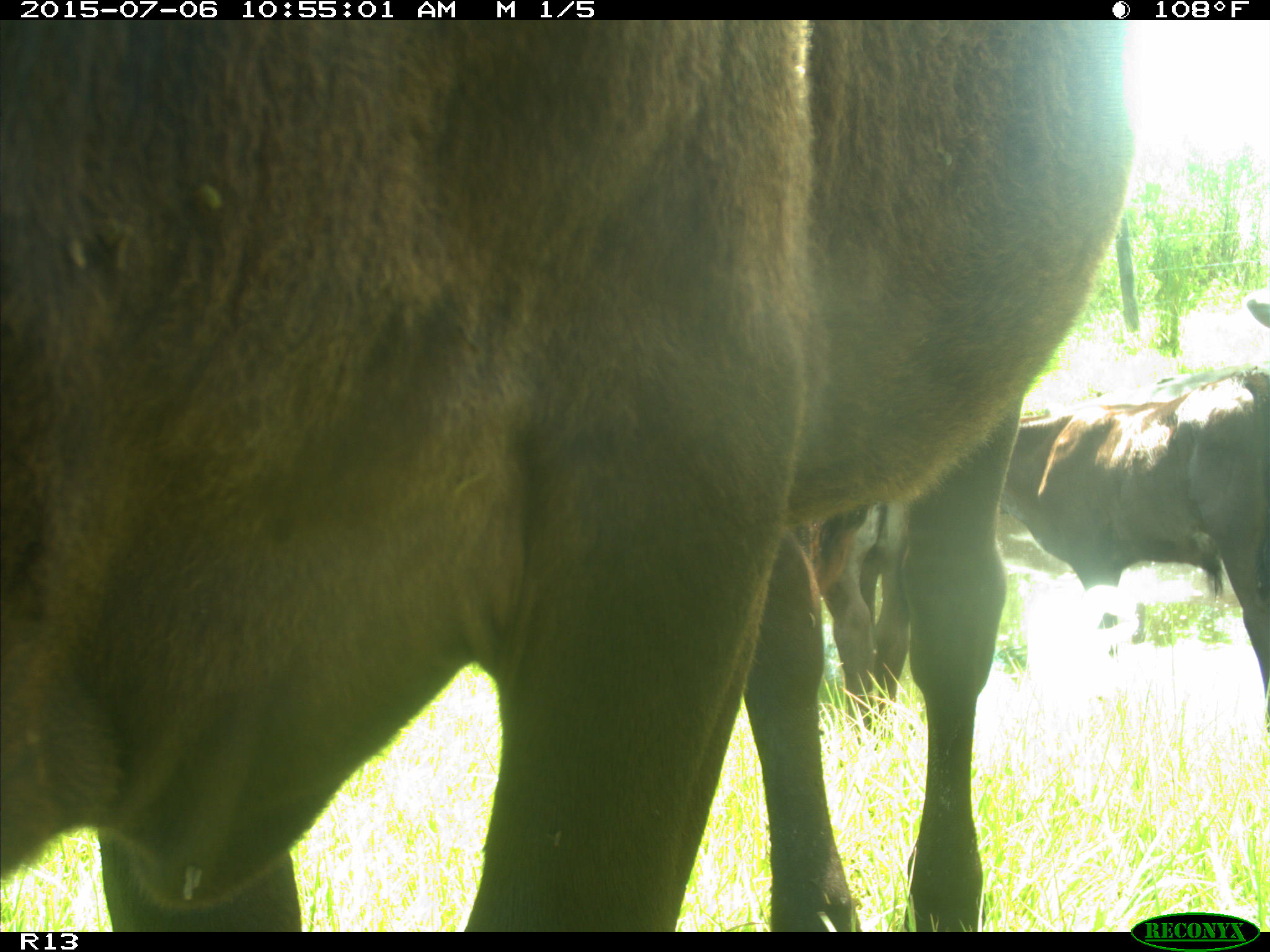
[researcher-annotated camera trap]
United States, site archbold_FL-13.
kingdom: Animalia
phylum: Chordata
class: Mammalia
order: Artiodactyla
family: Bovidae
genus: Bos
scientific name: Bos taurus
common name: domestic cow